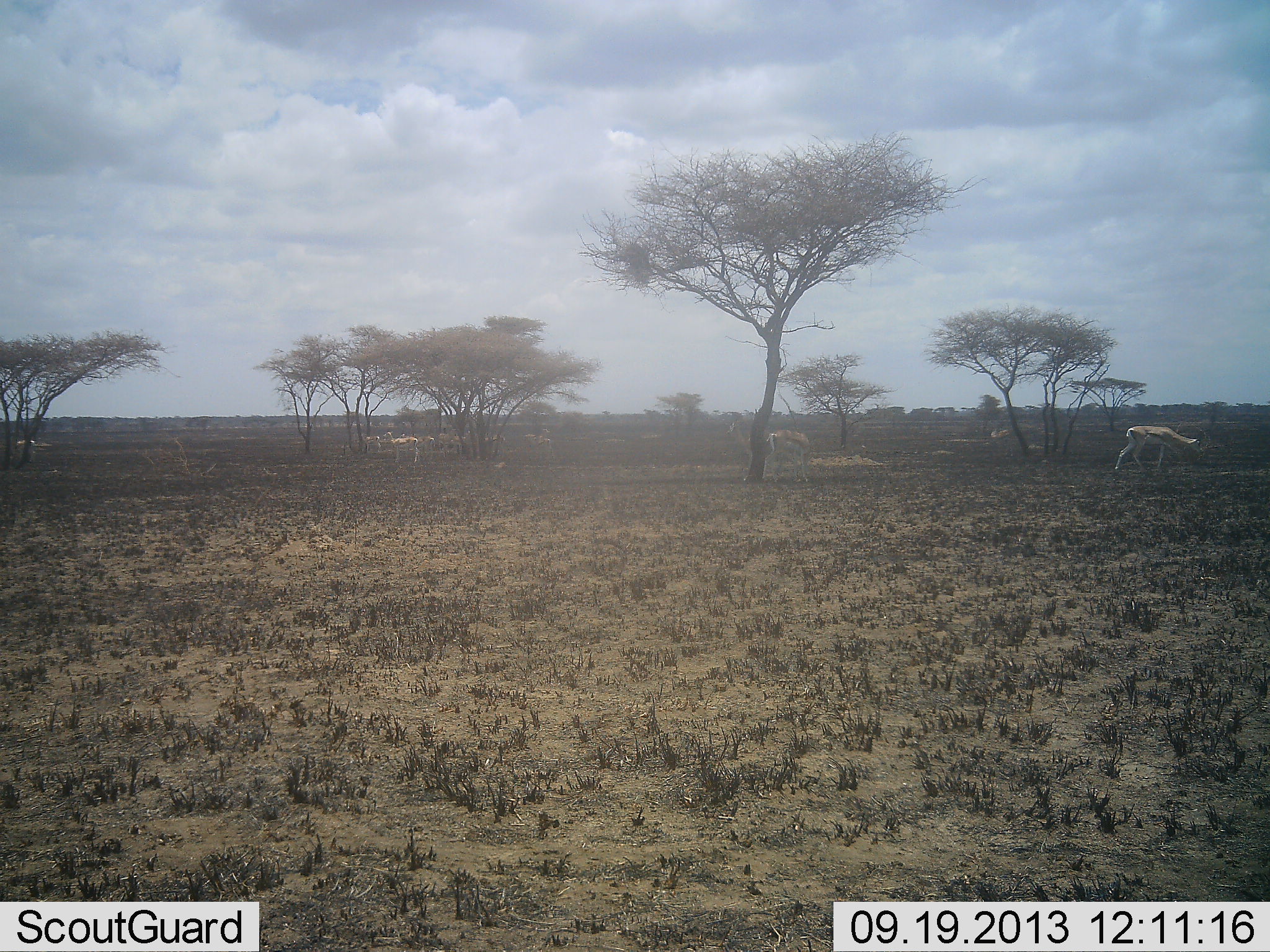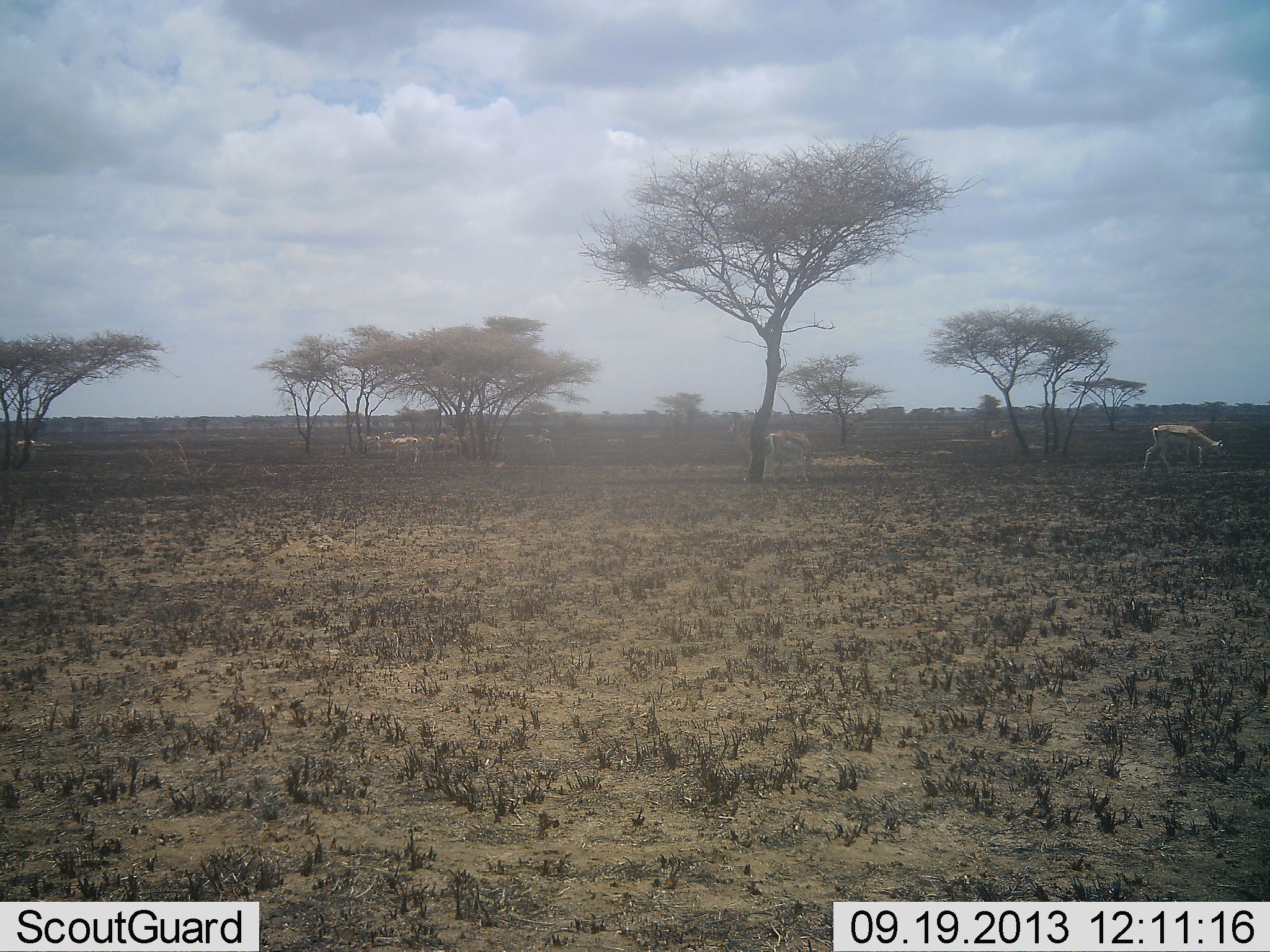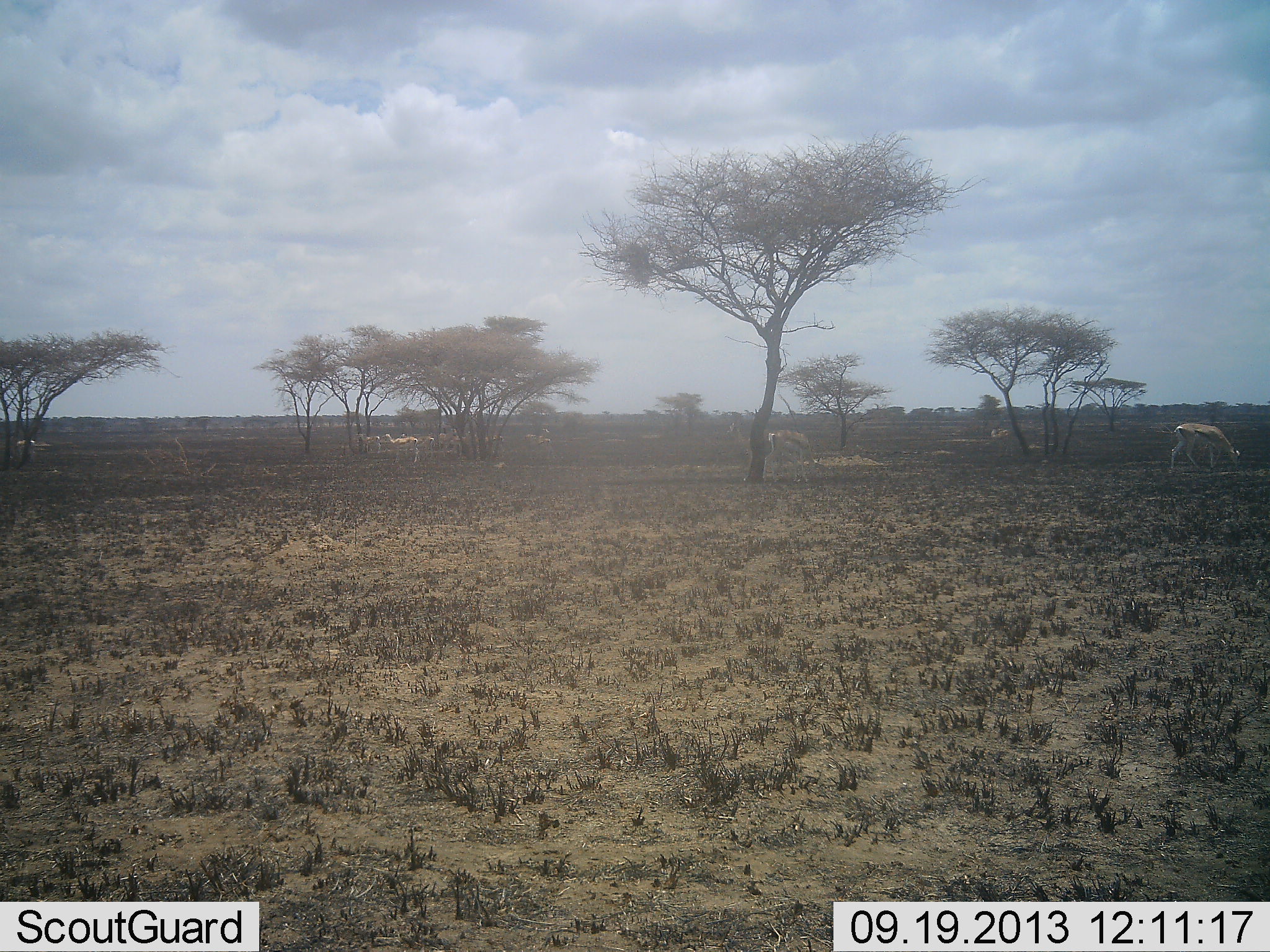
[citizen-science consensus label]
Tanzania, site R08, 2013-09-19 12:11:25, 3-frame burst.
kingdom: Animalia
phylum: Chordata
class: Mammalia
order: Artiodactyla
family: Bovidae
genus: Eudorcas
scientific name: Eudorcas thomsonii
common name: thomson's gazelle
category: gazellethomsons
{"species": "gazellethomsons (thomson's gazelle) (Eudorcas thomsonii)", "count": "3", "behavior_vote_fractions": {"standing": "48%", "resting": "5%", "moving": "48%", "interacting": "0%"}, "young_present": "0%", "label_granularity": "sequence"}